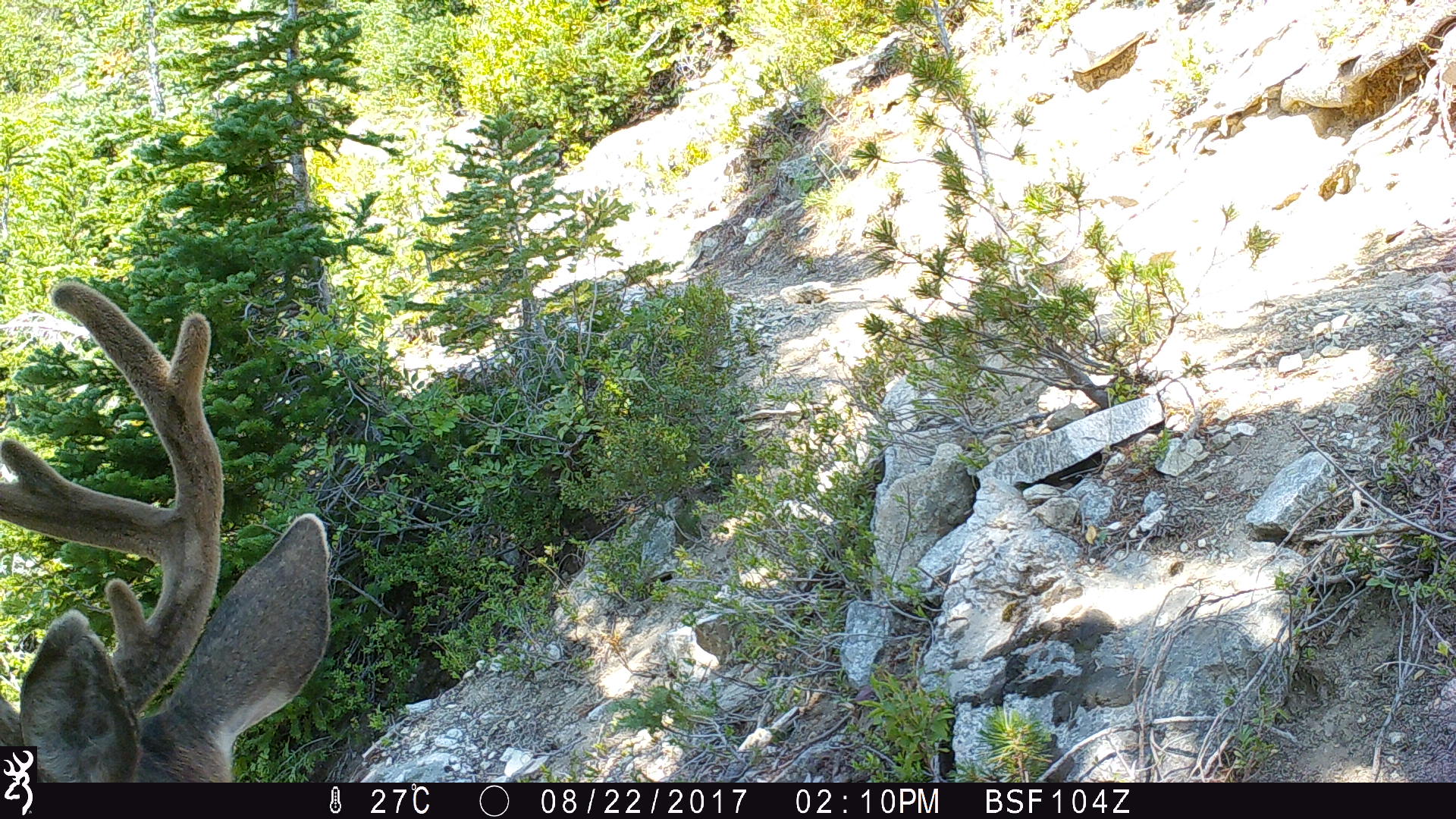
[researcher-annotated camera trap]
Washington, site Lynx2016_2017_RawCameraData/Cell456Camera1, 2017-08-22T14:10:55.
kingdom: Animalia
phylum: Chordata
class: Mammalia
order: Artiodactyla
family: Cervidae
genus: Odocoileus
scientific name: Odocoileus hemionus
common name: mule deer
Odocoileus hemionus (mule deer). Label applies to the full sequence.